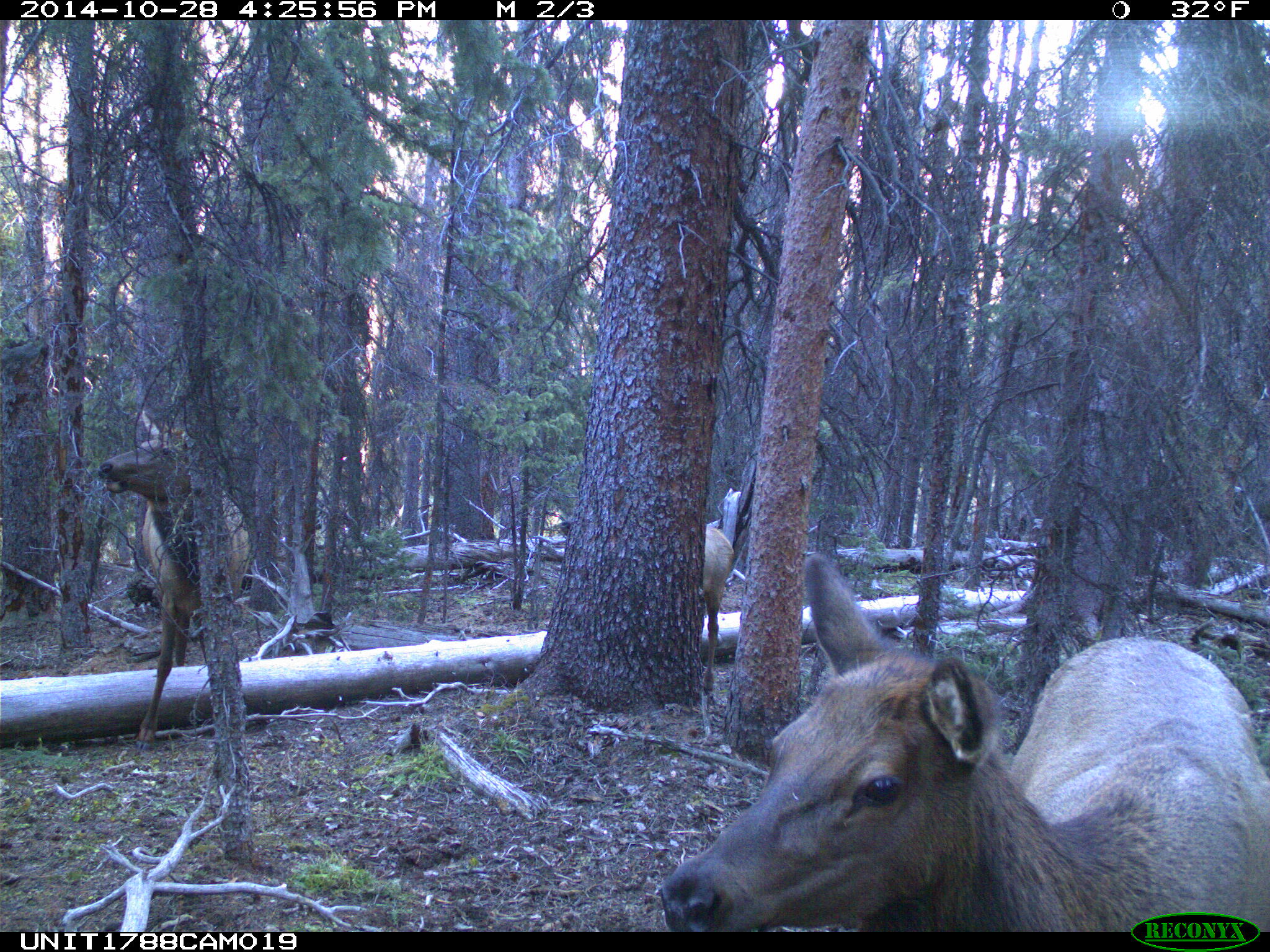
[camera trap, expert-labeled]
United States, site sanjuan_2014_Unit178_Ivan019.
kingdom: Animalia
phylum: Chordata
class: Mammalia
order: Artiodactyla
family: Cervidae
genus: Cervus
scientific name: Cervus elaphus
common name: red deer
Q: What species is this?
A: Cervus elaphus (red deer).